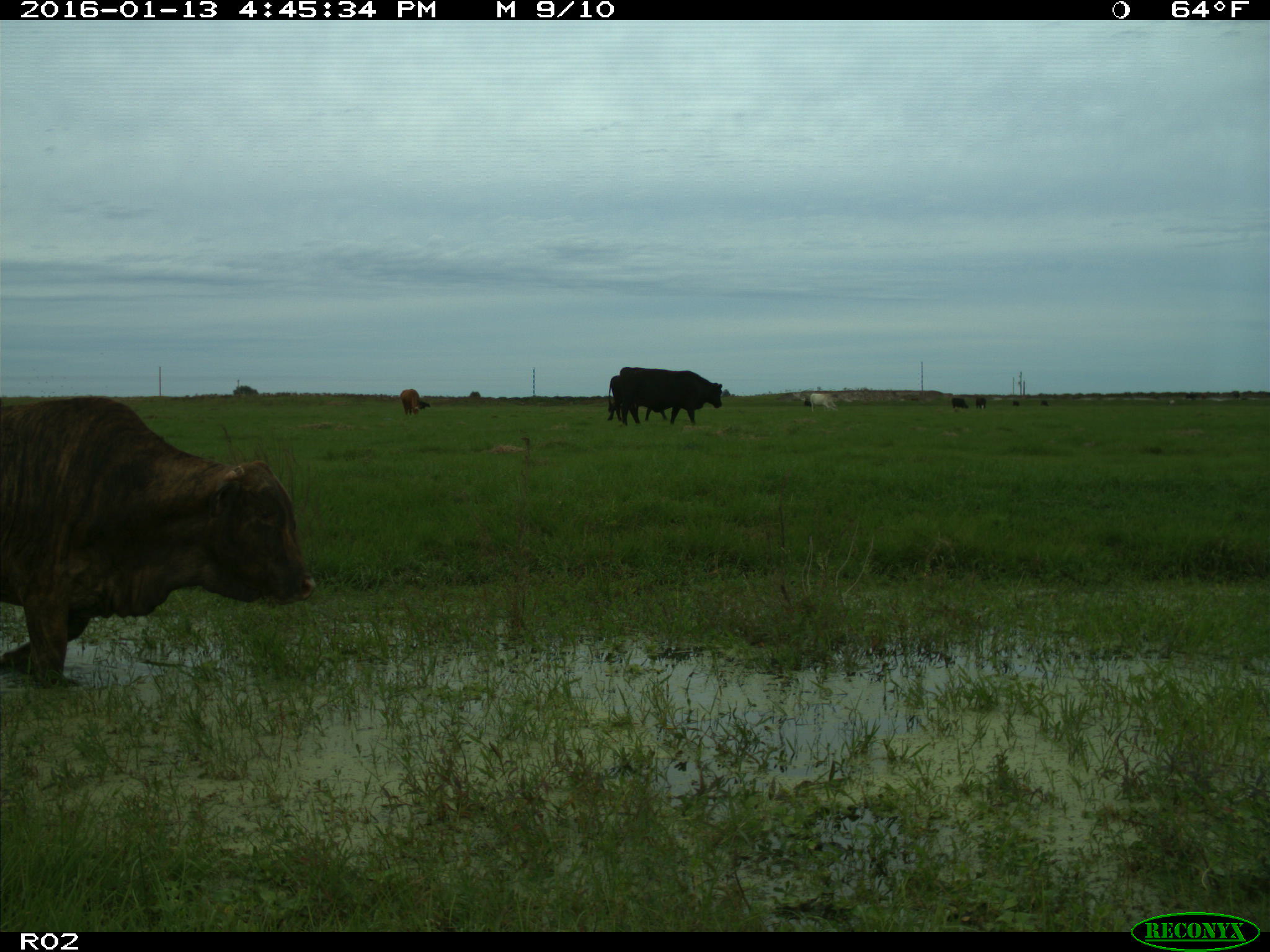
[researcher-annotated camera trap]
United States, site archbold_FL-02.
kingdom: Animalia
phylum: Chordata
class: Mammalia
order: Artiodactyla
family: Bovidae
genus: Bos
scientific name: Bos taurus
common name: domestic cow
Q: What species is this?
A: Bos taurus (domestic cow).